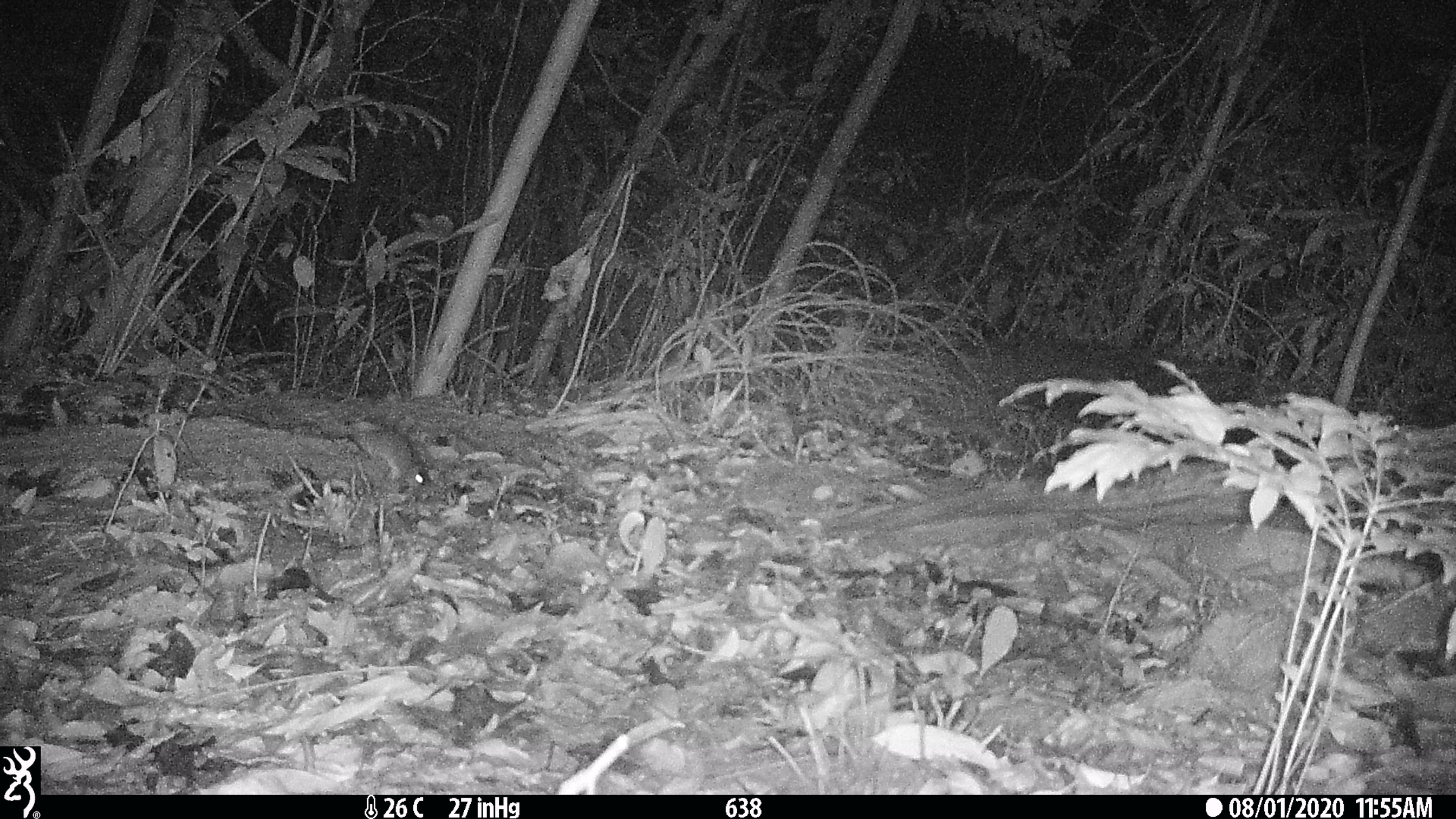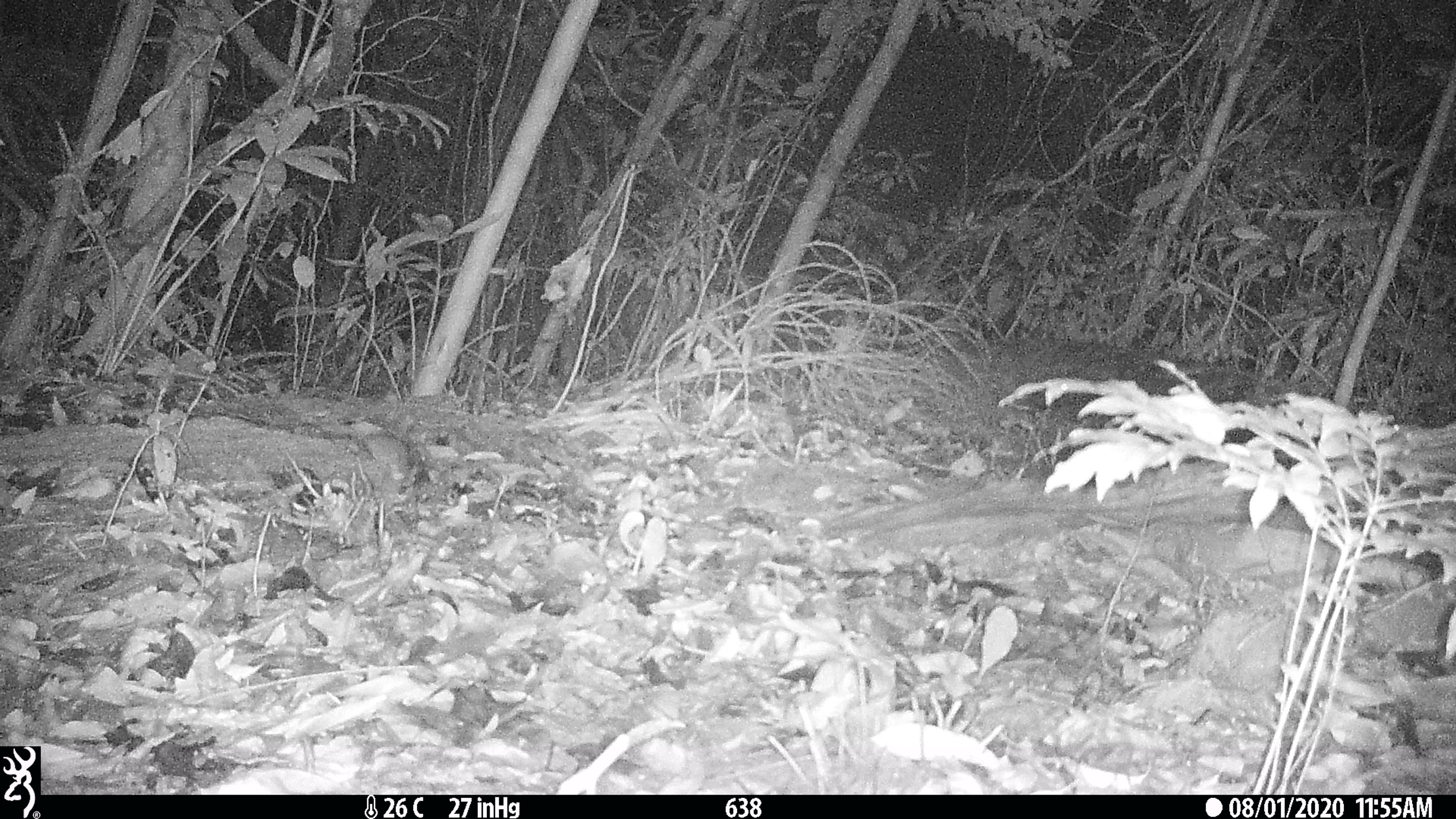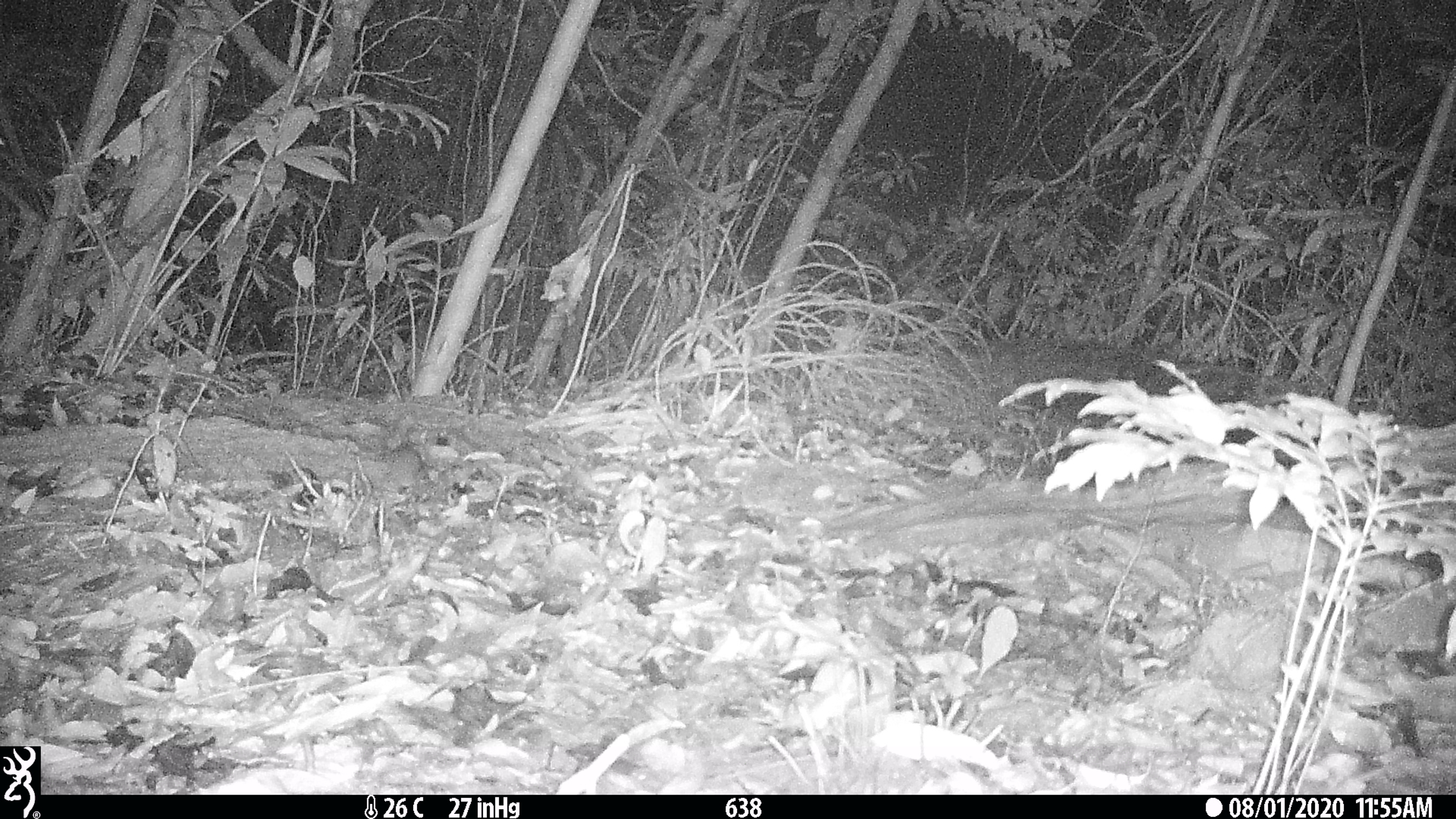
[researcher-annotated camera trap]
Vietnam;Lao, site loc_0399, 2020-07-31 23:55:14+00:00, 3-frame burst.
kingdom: Animalia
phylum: Chordata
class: Mammalia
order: Rodentia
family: Muridae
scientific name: Muridae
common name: old-world mice and rats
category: unidentified murid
Unidentified murid (old-world mice and rats) (Muridae). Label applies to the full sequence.